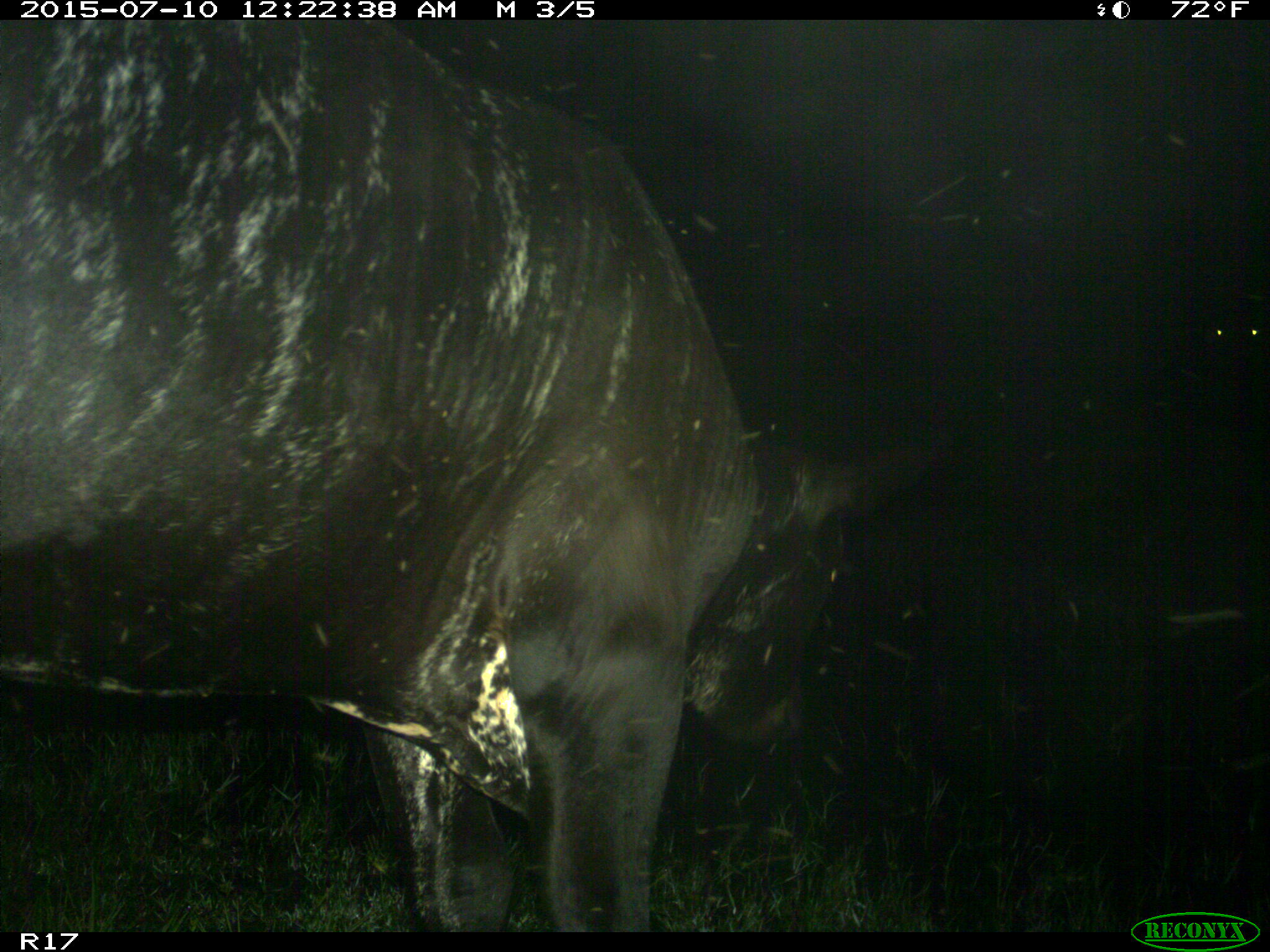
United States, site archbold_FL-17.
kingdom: Animalia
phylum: Chordata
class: Mammalia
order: Artiodactyla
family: Bovidae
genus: Bos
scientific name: Bos taurus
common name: domestic cow